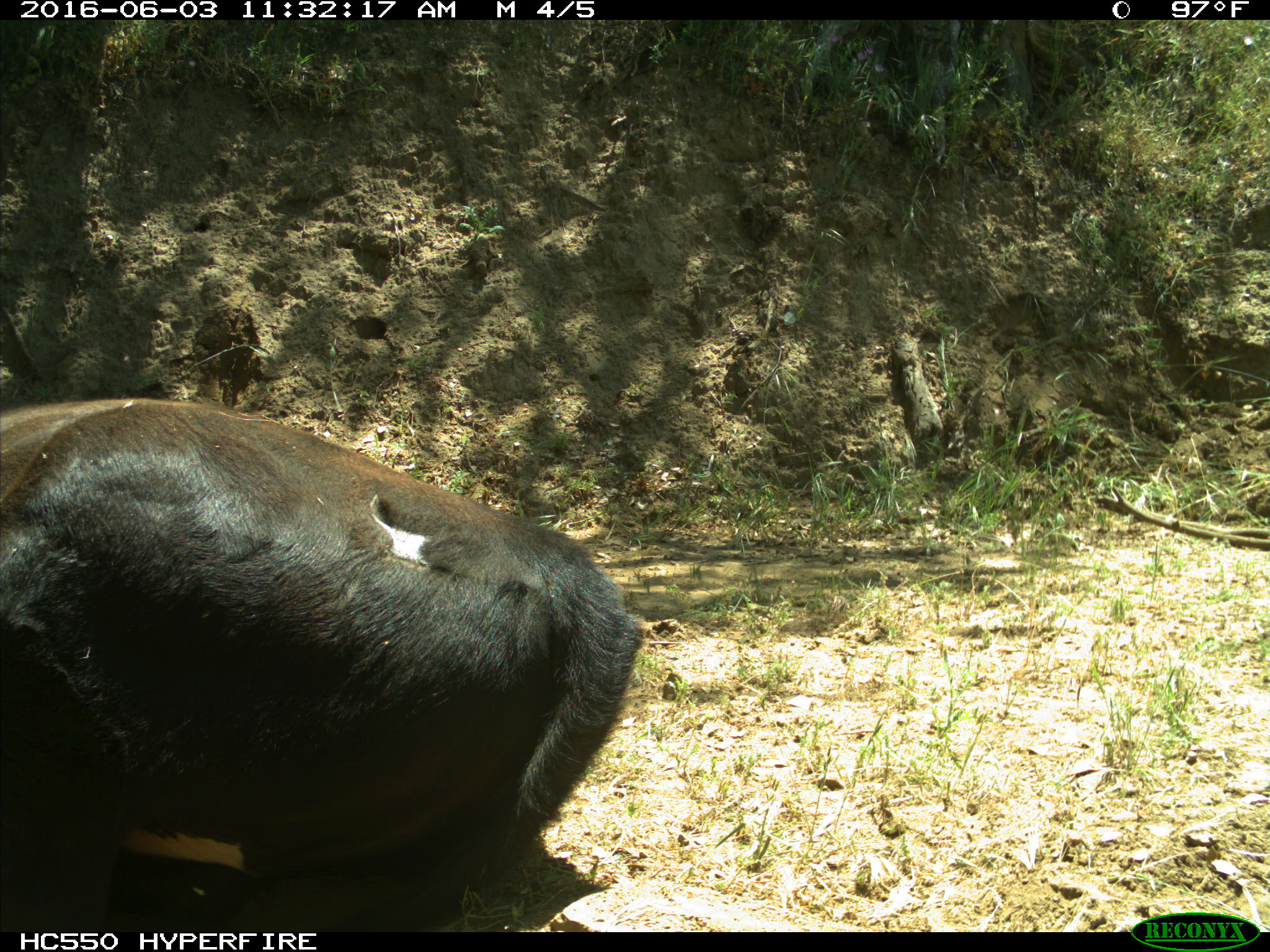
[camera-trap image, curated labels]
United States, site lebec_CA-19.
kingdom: Animalia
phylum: Chordata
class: Mammalia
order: Artiodactyla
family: Bovidae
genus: Bos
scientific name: Bos taurus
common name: domestic cow